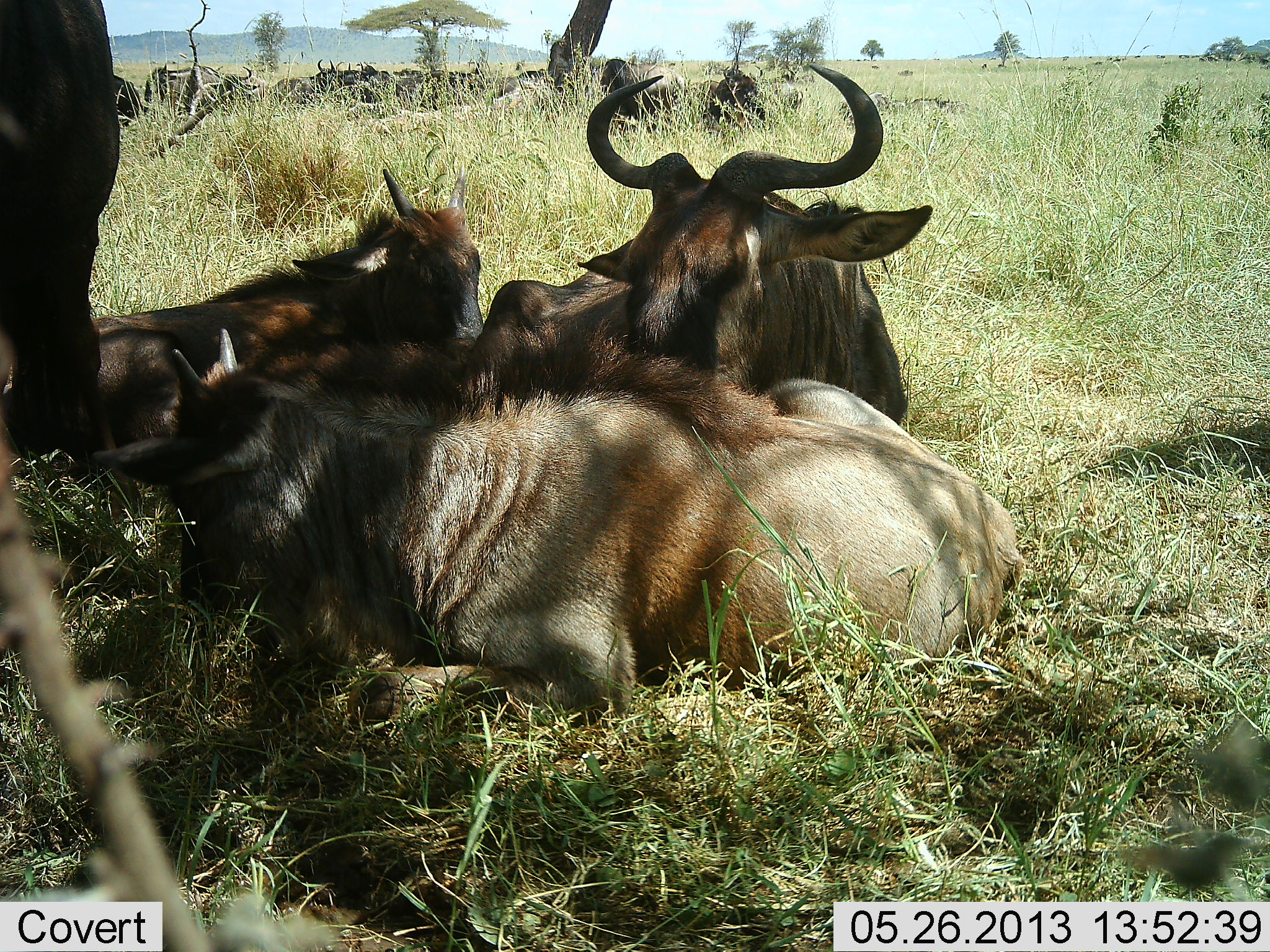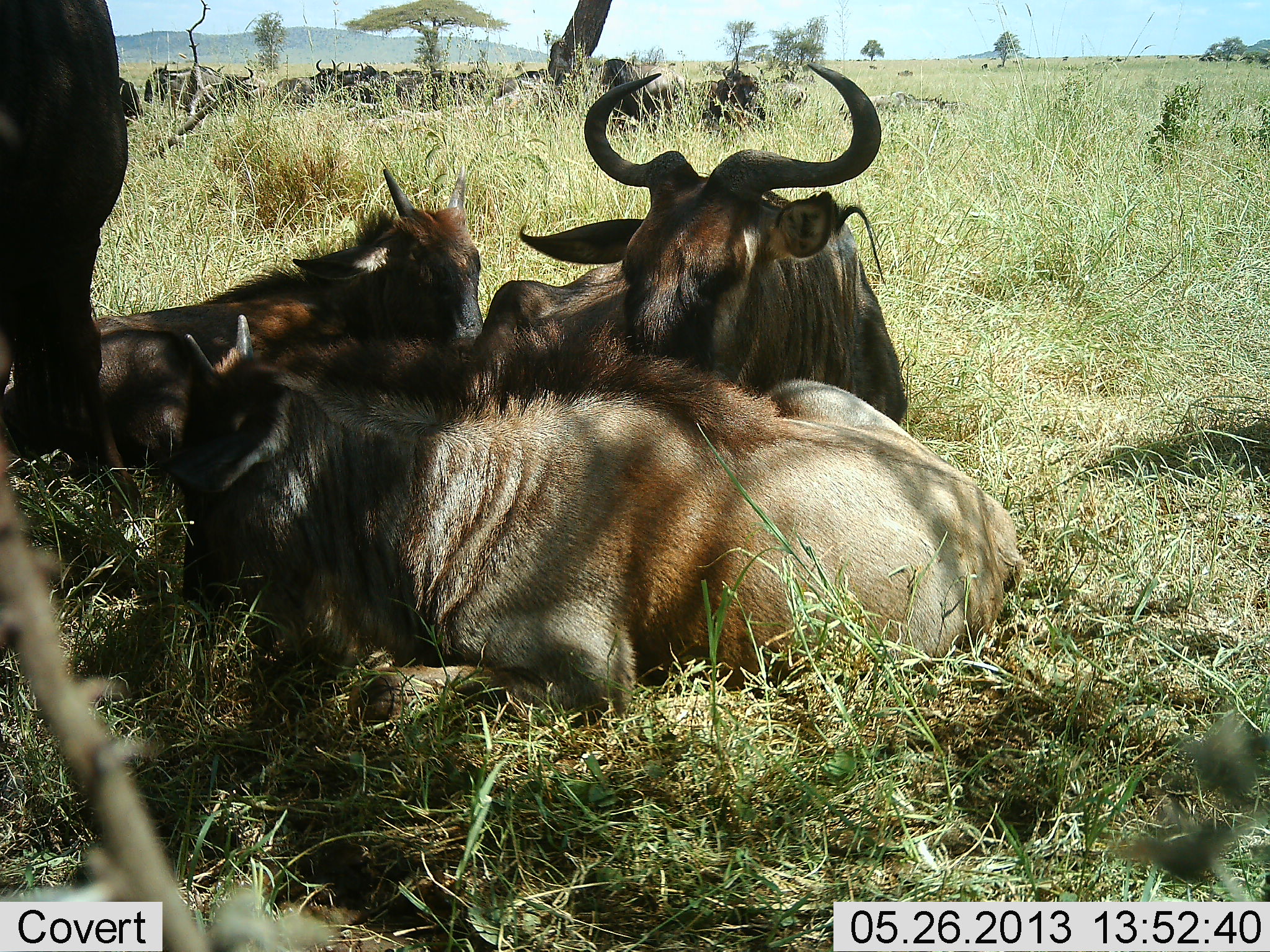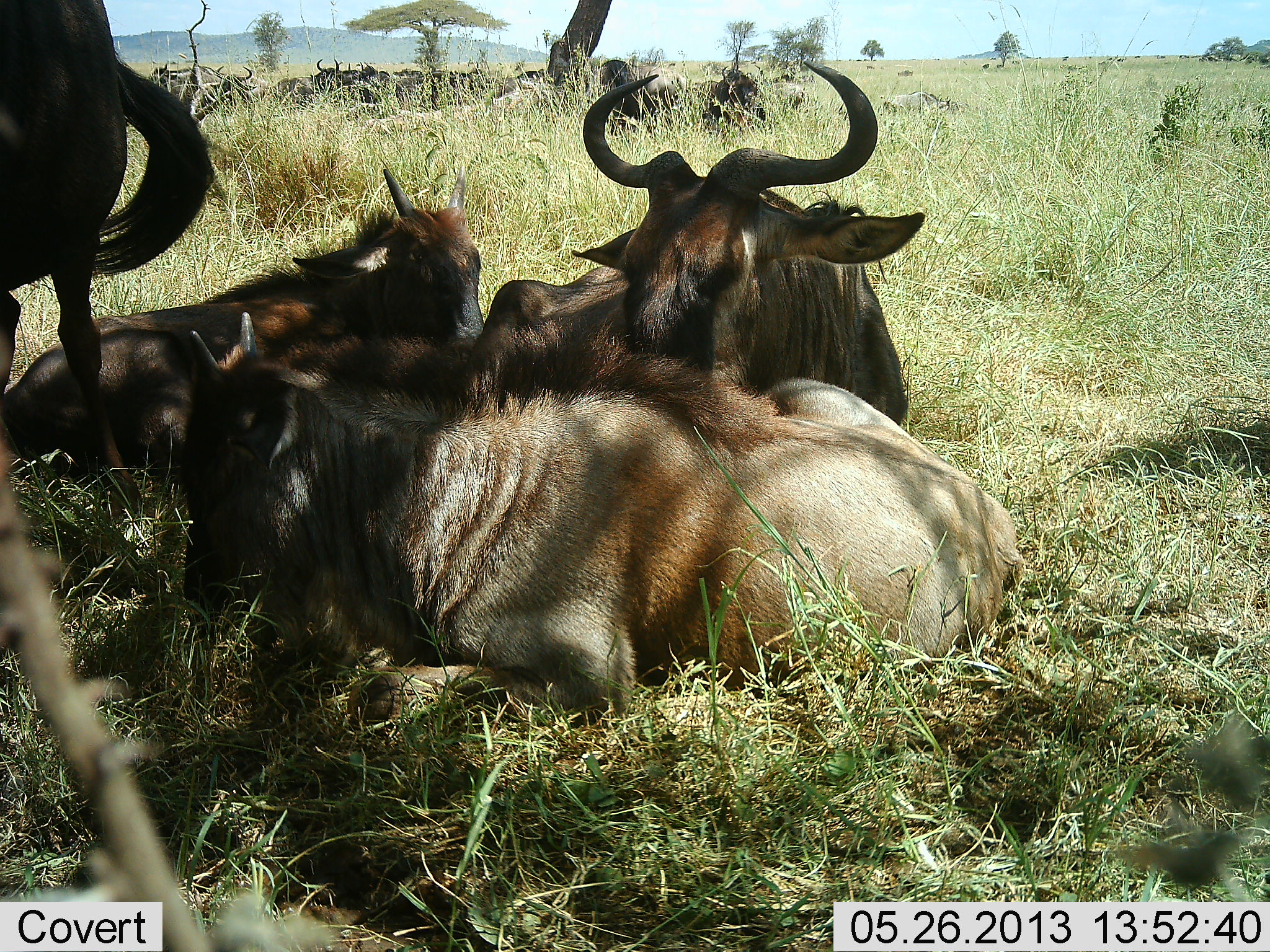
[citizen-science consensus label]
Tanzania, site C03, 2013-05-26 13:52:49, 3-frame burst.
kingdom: Animalia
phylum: Chordata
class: Mammalia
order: Artiodactyla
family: Bovidae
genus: Connochaetes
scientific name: Connochaetes taurinus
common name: blue wildebeest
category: wildebeest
Wildebeest (blue wildebeest) (Connochaetes taurinus), count 11-50. Behavior (volunteer vote fractions): standing 62%, resting 96%, moving 4%, interacting 4%. Young present (vote fraction): 17%. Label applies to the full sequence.